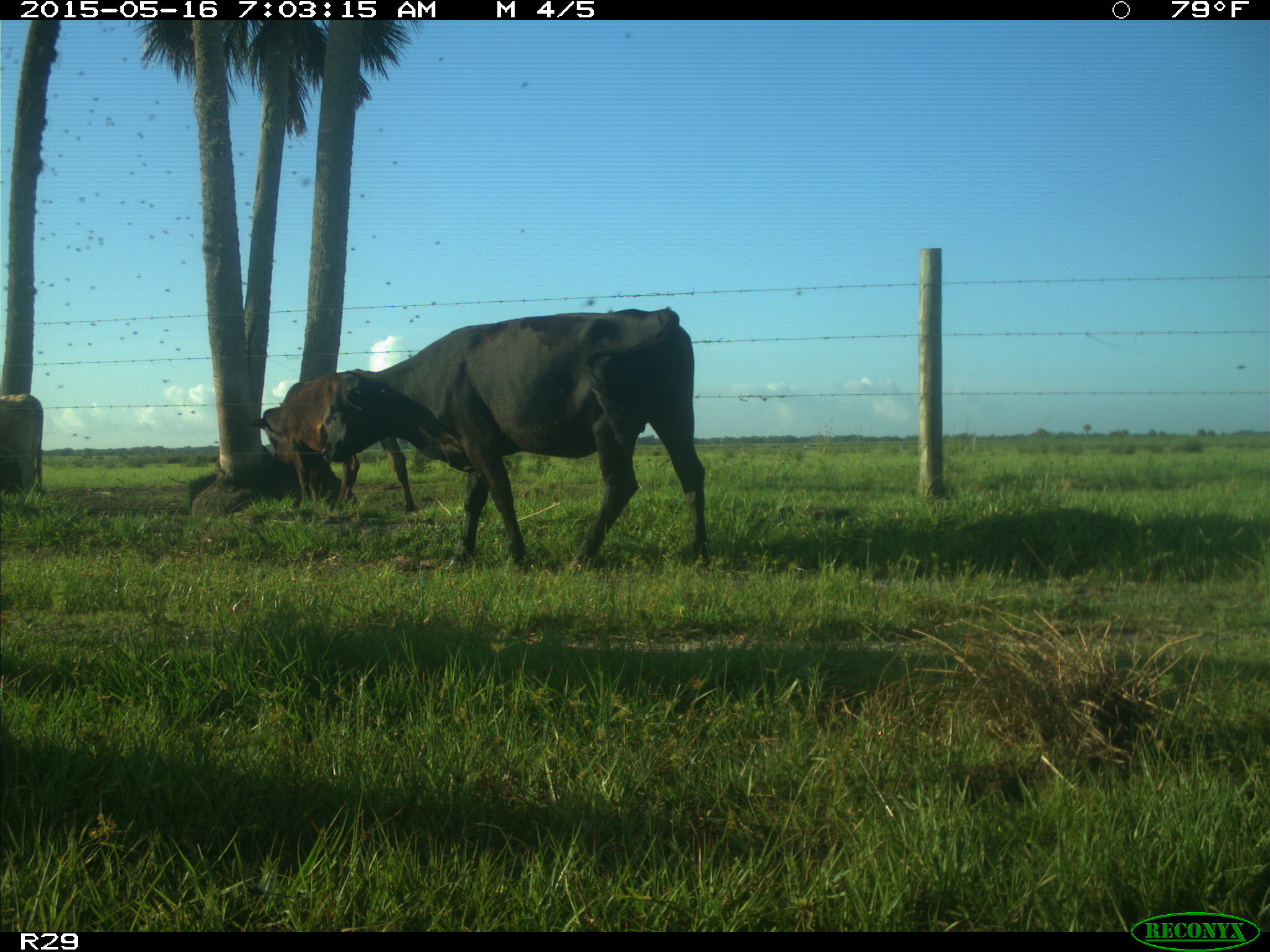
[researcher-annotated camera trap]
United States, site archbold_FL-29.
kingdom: Animalia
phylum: Chordata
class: Mammalia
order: Artiodactyla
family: Bovidae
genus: Bos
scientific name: Bos taurus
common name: domestic cow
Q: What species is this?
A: Bos taurus (domestic cow).